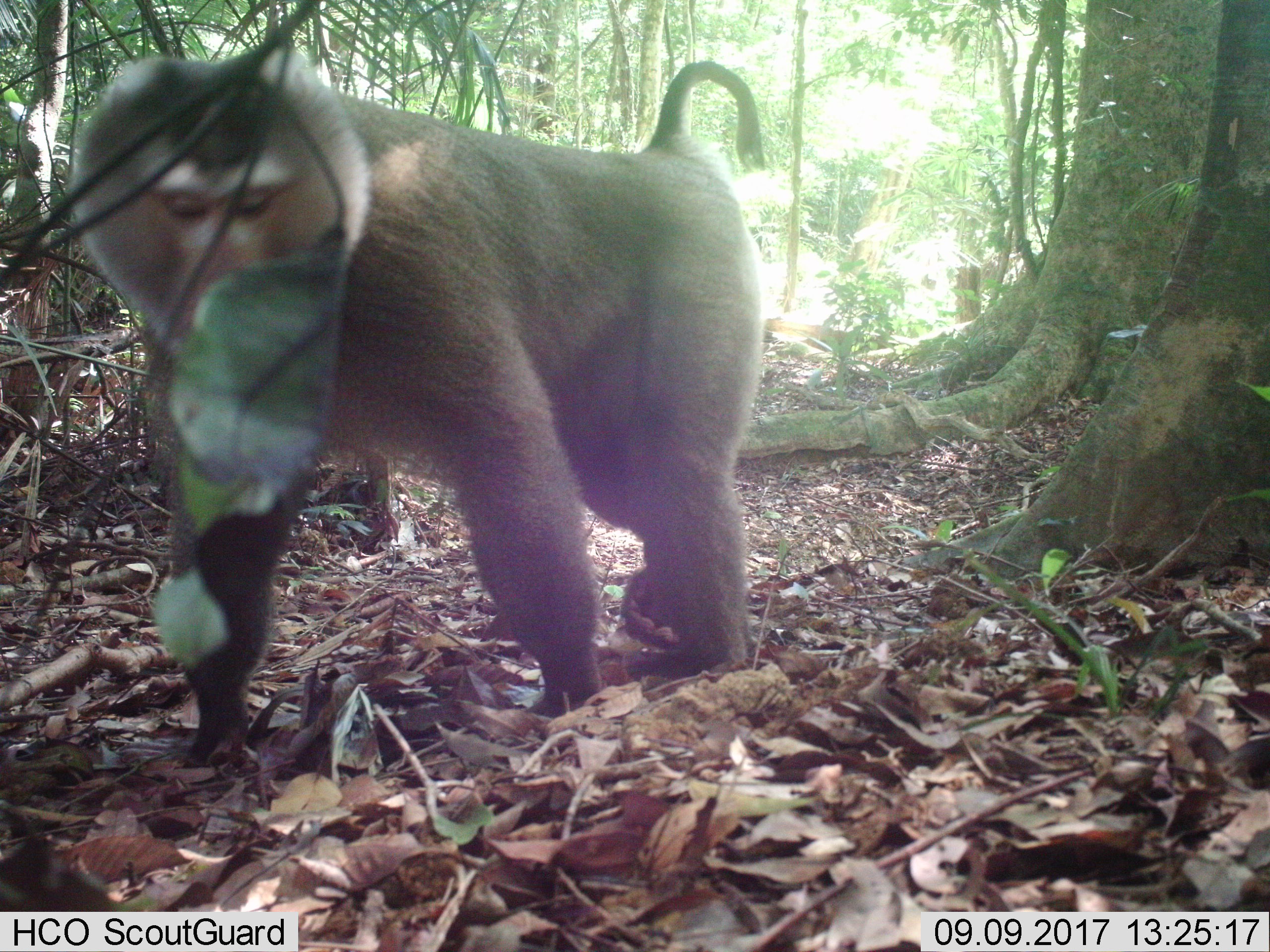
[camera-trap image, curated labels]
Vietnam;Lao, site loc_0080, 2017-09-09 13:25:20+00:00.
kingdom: Animalia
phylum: Chordata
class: Mammalia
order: Primates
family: Cercopithecidae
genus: Macaca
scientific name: Macaca nemestrina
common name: pig-tailed macaque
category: pig tailed macaque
Pig tailed macaque (pig-tailed macaque) (Macaca nemestrina). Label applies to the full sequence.